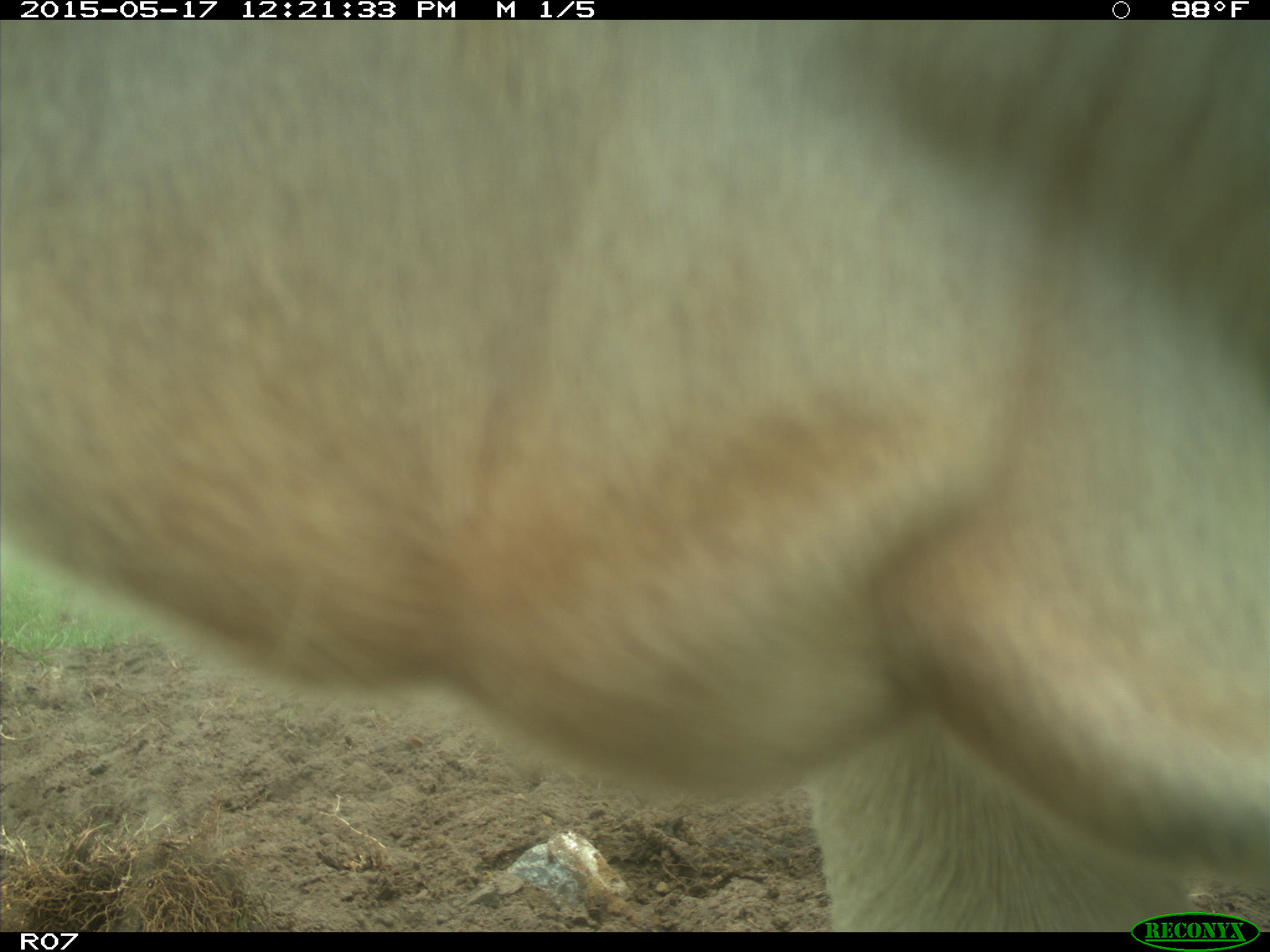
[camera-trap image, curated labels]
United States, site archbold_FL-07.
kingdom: Animalia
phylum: Chordata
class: Mammalia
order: Artiodactyla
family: Bovidae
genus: Bos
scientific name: Bos taurus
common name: domestic cow